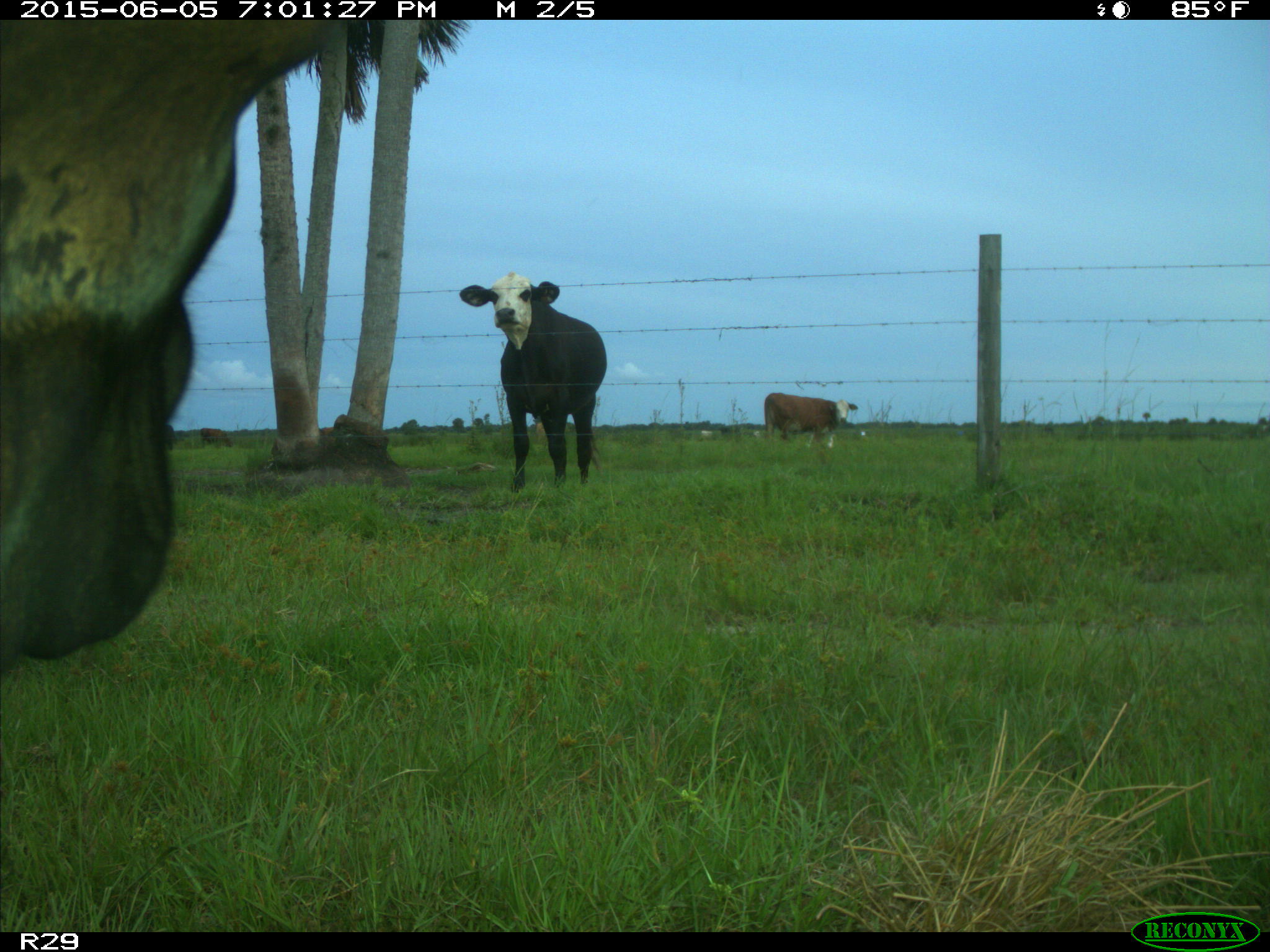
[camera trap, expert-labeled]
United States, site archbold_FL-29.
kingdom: Animalia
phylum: Chordata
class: Mammalia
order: Artiodactyla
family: Bovidae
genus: Bos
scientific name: Bos taurus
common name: domestic cow